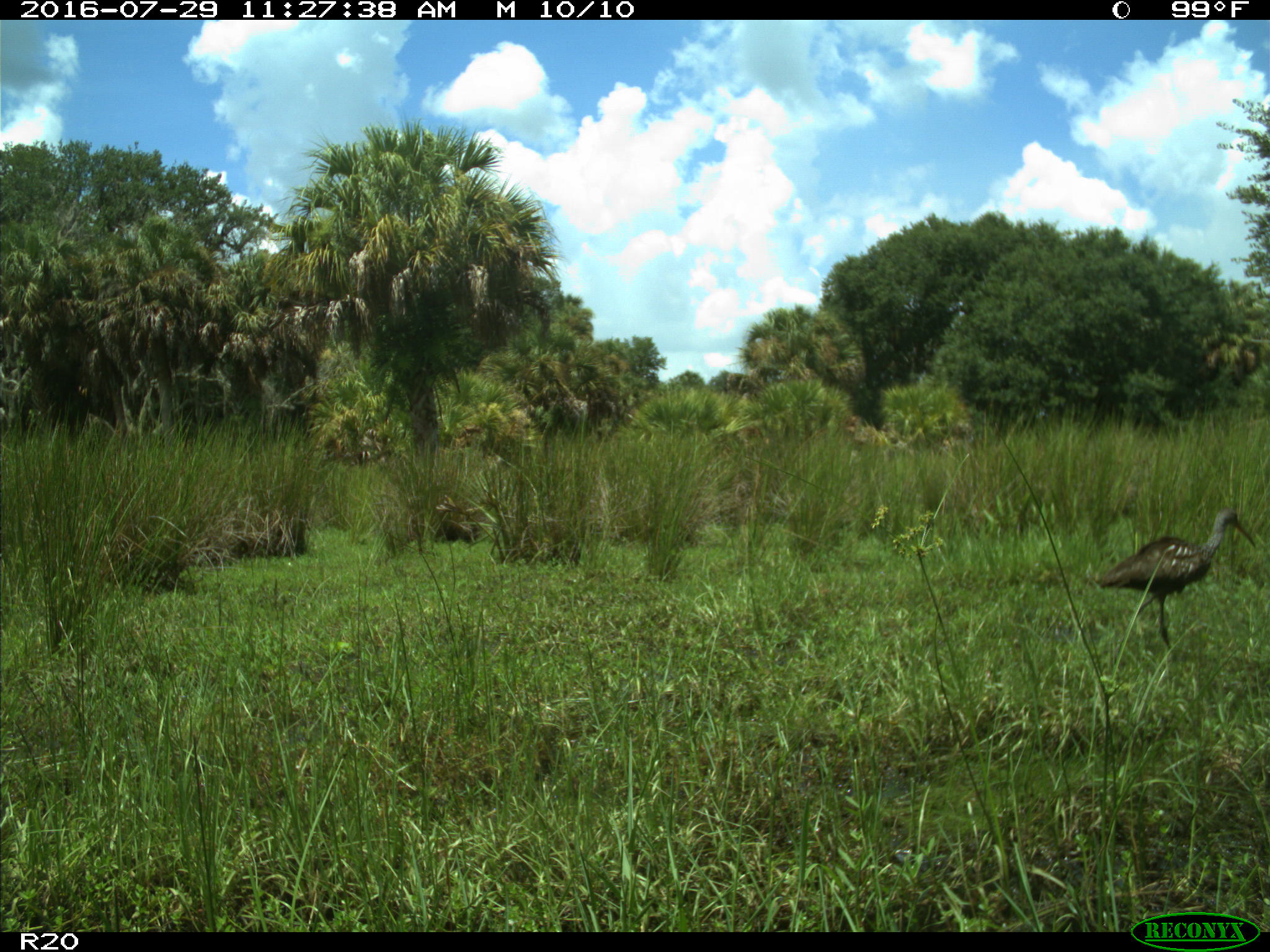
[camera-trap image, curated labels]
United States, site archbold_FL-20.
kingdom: Animalia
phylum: Chordata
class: Aves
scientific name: Aves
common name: birds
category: unidentified bird